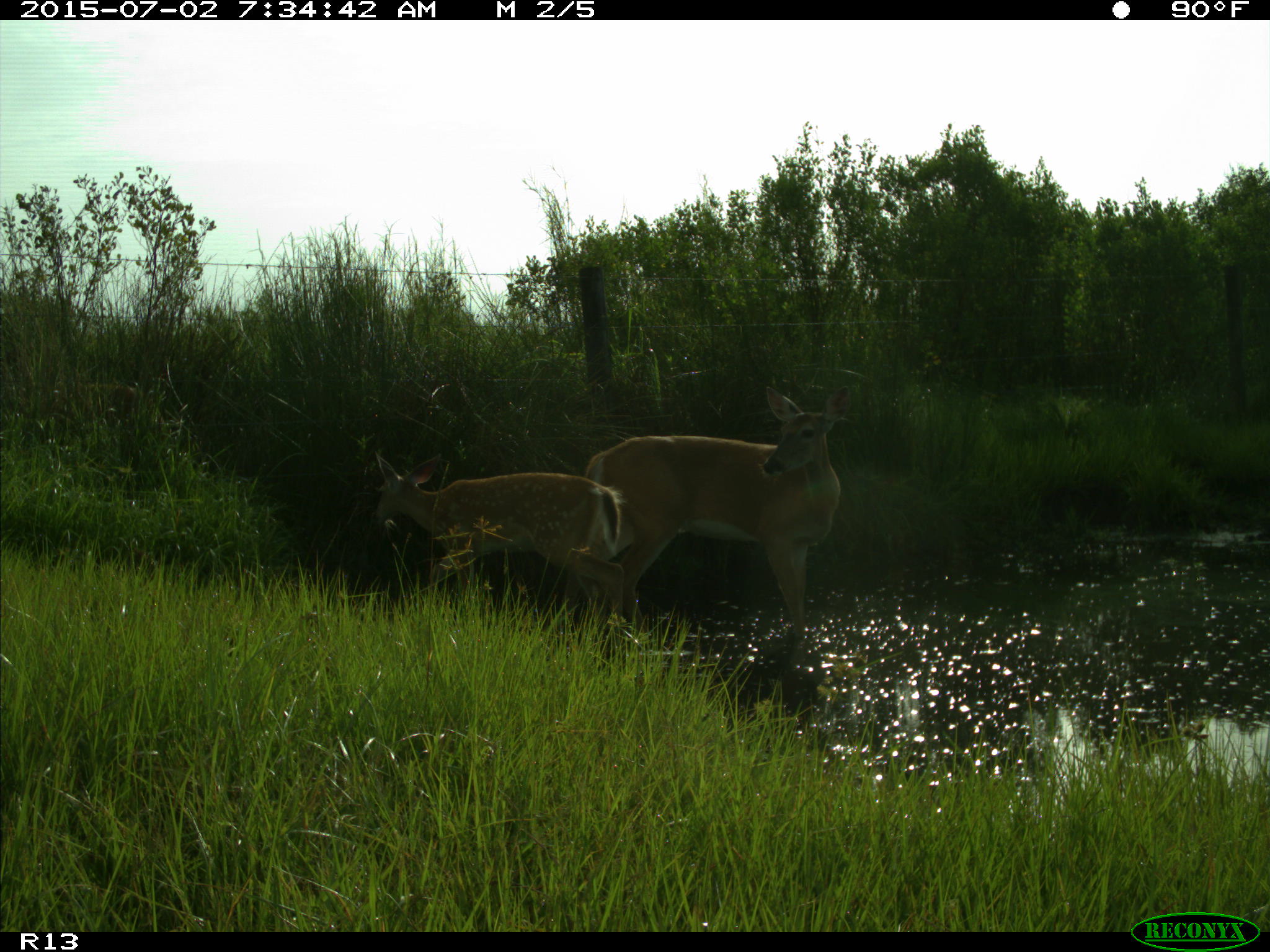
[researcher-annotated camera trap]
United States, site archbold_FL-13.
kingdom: Animalia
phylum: Chordata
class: Mammalia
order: Artiodactyla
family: Cervidae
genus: Odocoileus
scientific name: Odocoileus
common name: deer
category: unidentified deer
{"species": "unidentified deer (deer) (Odocoileus)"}